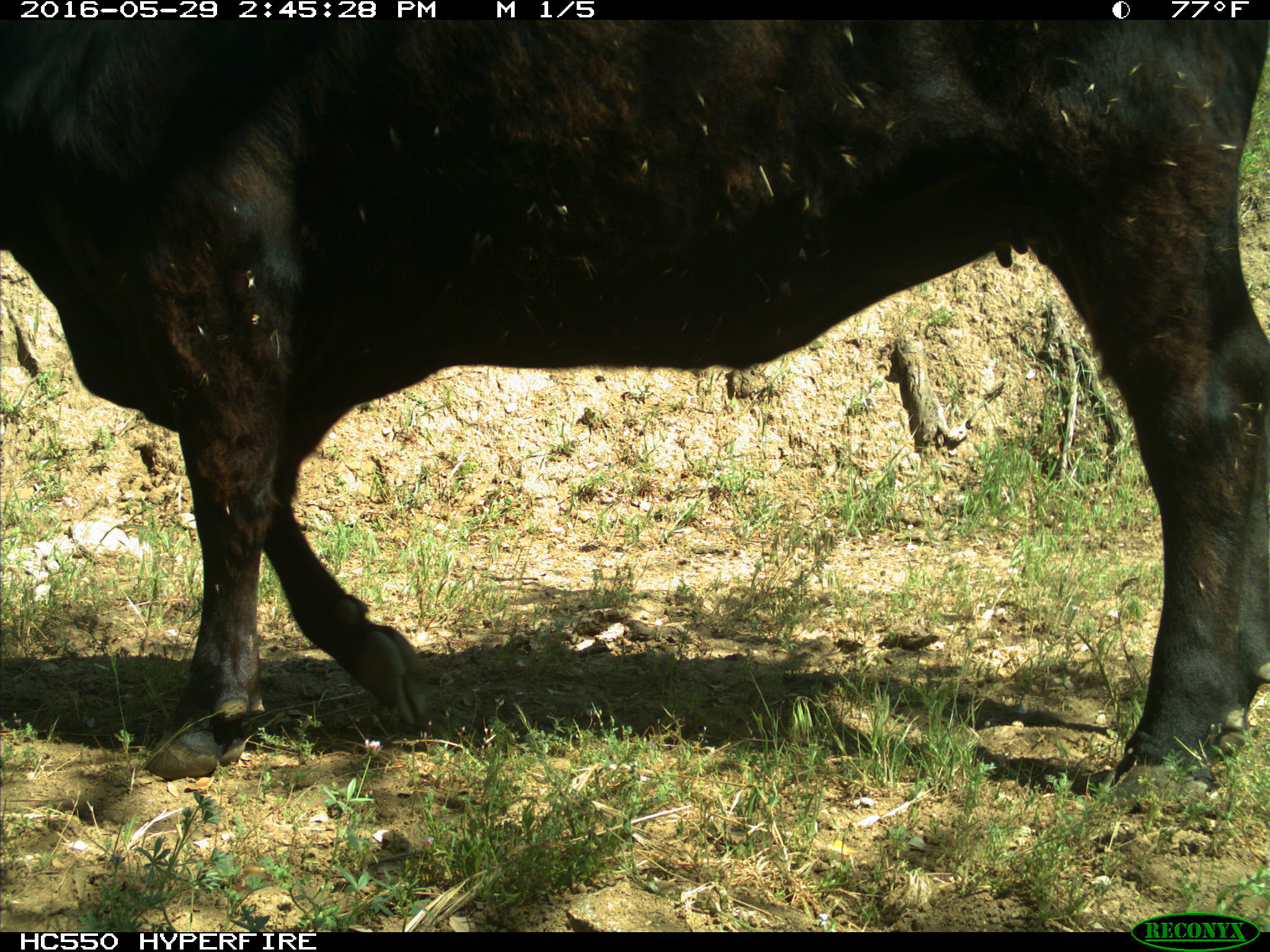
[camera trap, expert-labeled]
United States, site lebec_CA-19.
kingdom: Animalia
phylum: Chordata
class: Mammalia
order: Artiodactyla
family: Bovidae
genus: Bos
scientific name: Bos taurus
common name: domestic cow